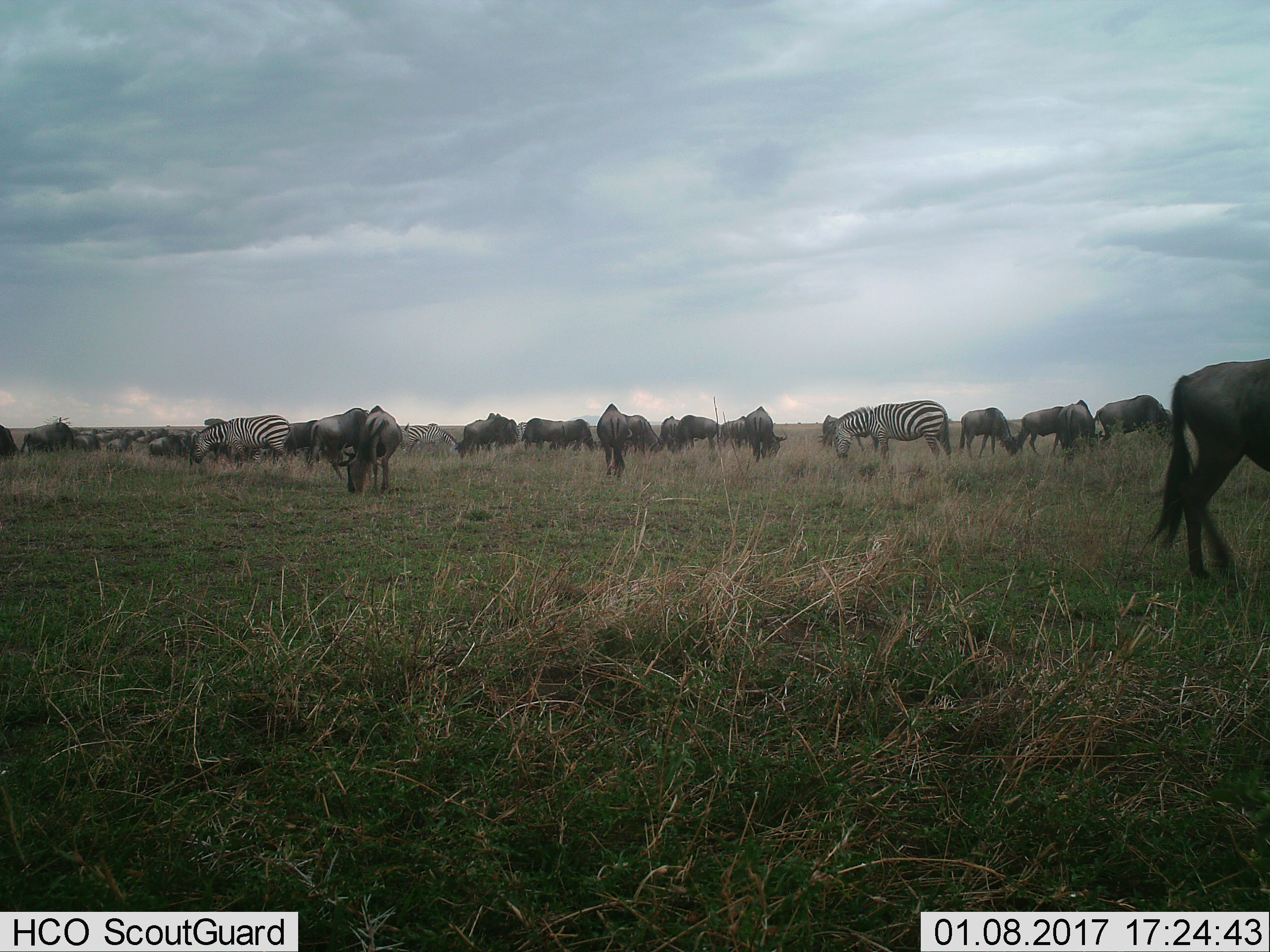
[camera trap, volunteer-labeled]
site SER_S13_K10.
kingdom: Animalia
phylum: Chordata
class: Mammalia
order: Artiodactyla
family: Bovidae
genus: Connochaetes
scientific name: Connochaetes taurinus taurinus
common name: blue wildebeest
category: wildebeestblue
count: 11-50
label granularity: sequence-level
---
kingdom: Animalia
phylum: Chordata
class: Mammalia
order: Perissodactyla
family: Equidae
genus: Equus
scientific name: Equus quagga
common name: plains zebra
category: zebraplains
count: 4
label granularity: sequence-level